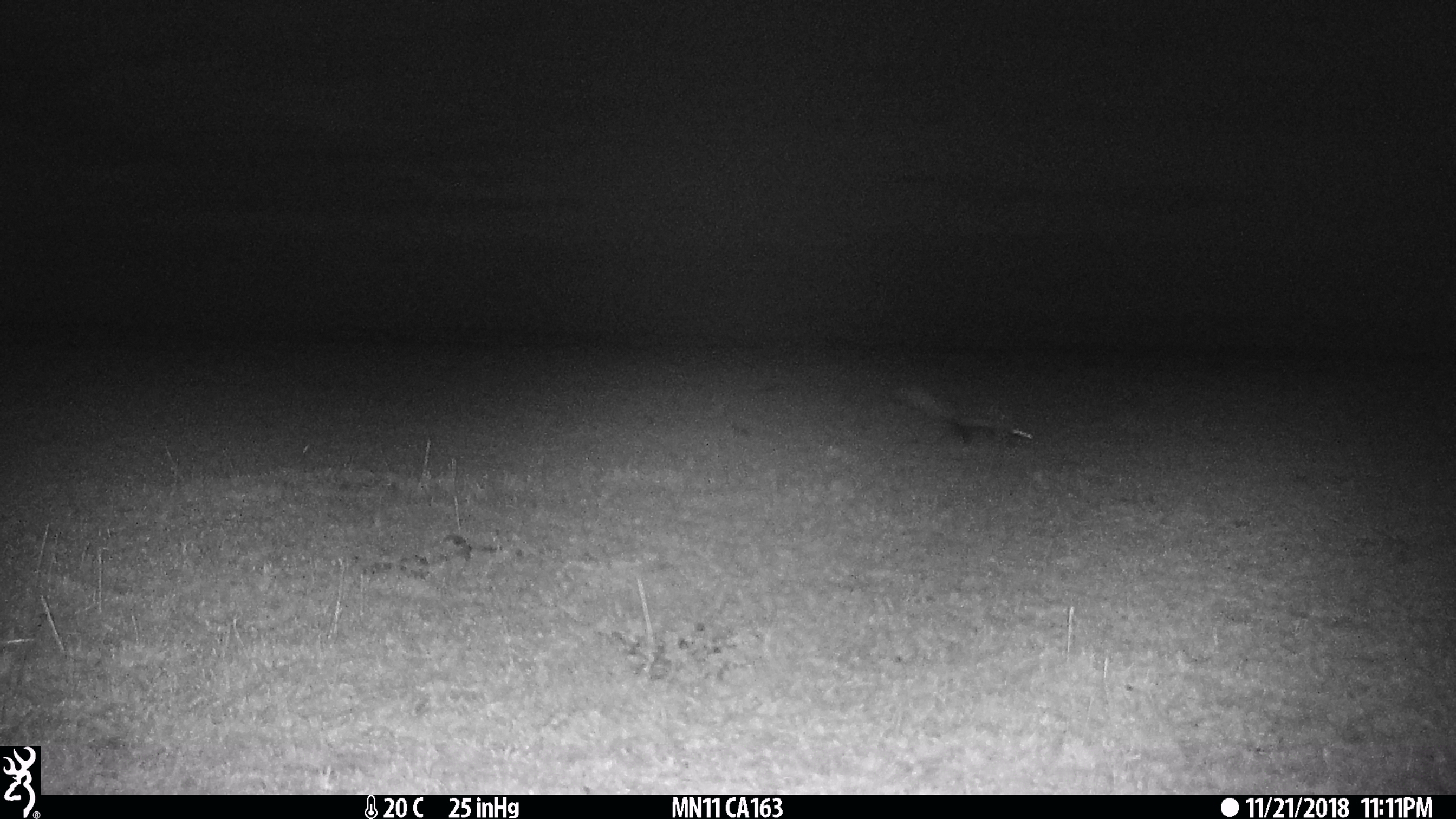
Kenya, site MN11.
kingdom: Animalia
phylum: Chordata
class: Mammalia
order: Carnivora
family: Mustelidae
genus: Ictonyx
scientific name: Ictonyx striatus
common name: zorilla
Zorilla (Ictonyx striatus).